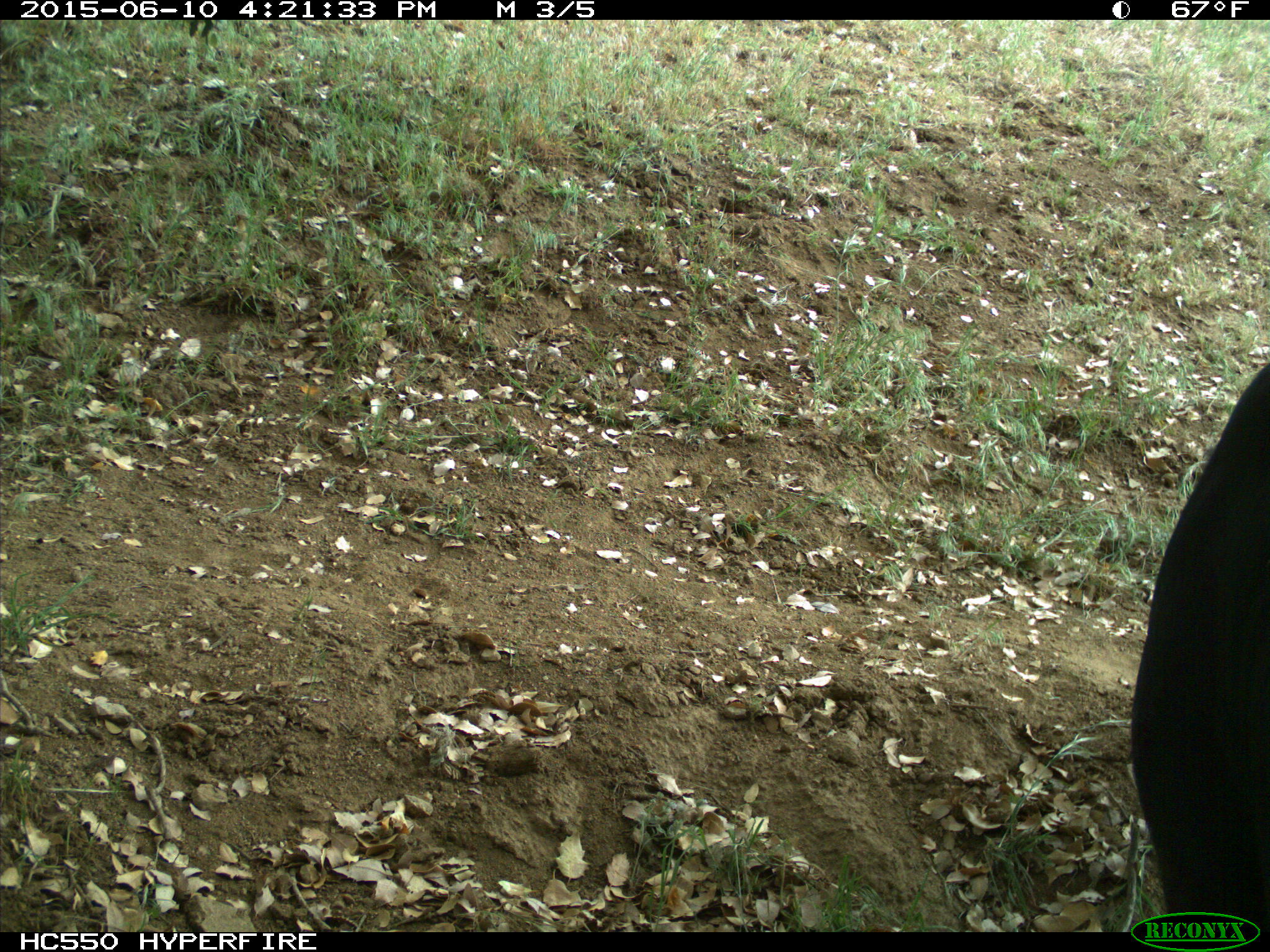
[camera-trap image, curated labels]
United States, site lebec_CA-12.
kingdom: Animalia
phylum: Chordata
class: Mammalia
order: Artiodactyla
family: Bovidae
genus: Bos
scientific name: Bos taurus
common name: domestic cow